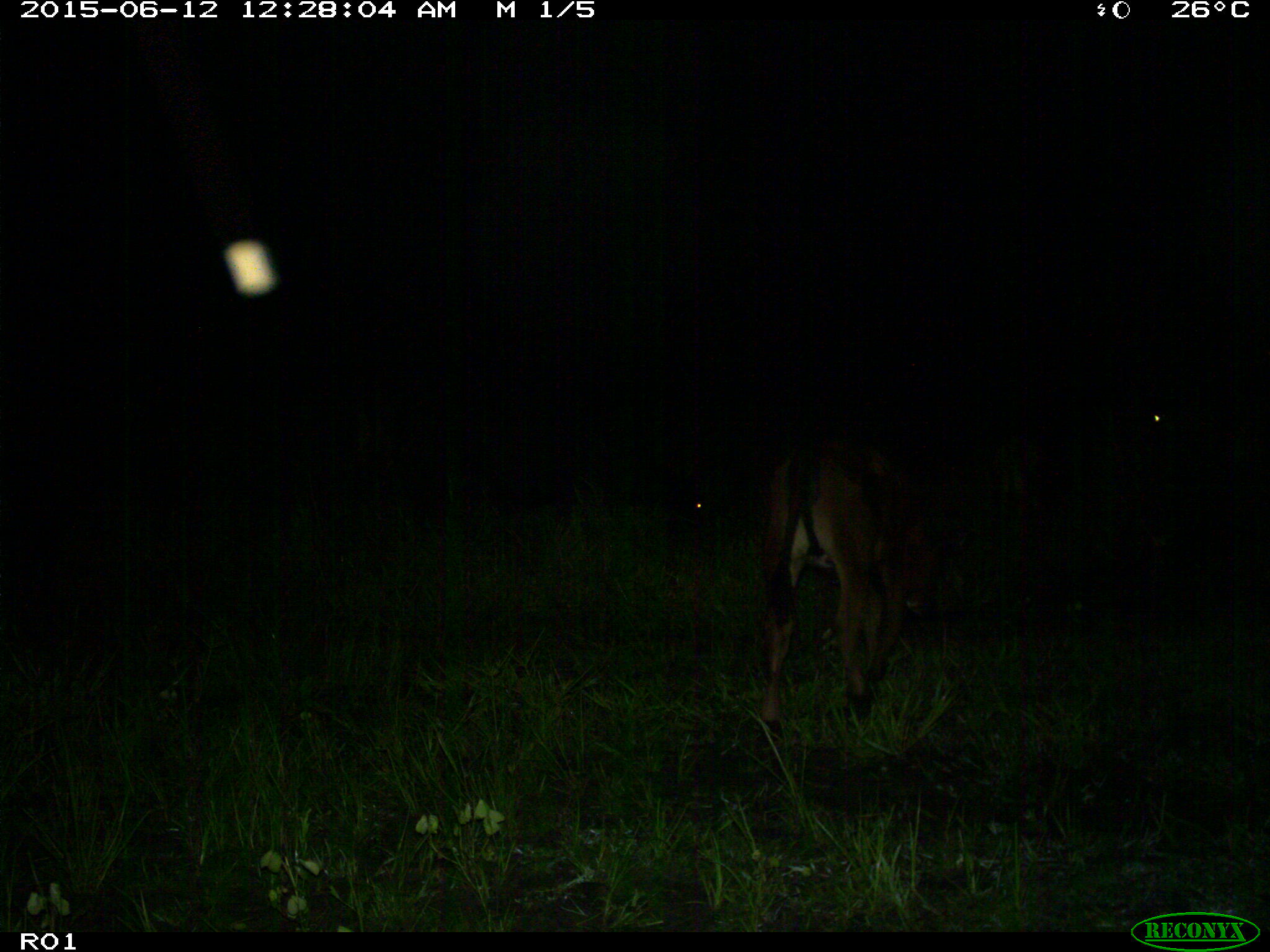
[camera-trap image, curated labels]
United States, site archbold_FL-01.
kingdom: Animalia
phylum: Chordata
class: Mammalia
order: Artiodactyla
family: Bovidae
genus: Bos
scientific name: Bos taurus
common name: domestic cow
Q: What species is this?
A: Bos taurus (domestic cow).